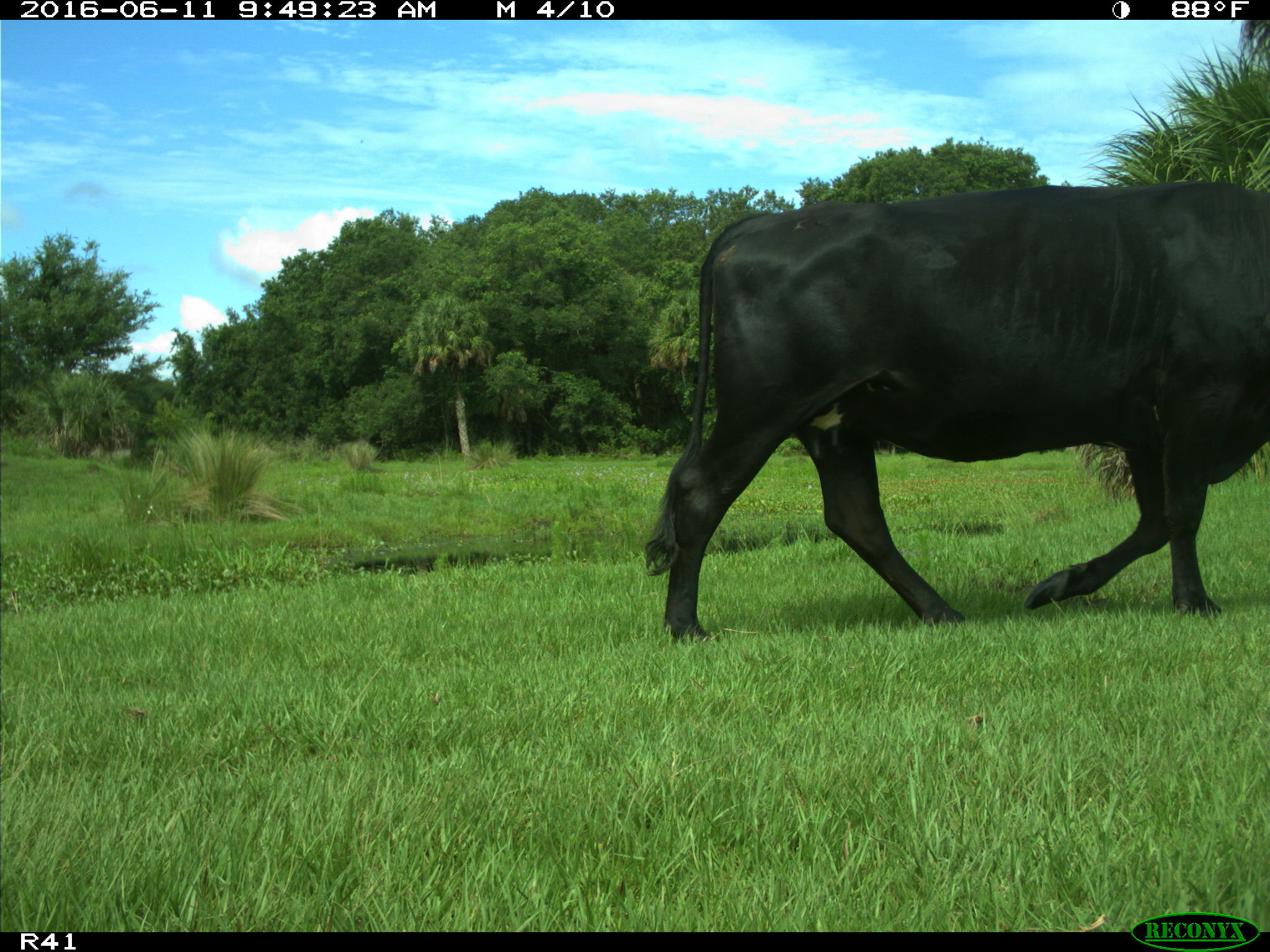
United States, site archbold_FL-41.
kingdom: Animalia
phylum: Chordata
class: Mammalia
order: Artiodactyla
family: Bovidae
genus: Bos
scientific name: Bos taurus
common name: domestic cow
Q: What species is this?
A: Bos taurus (domestic cow).